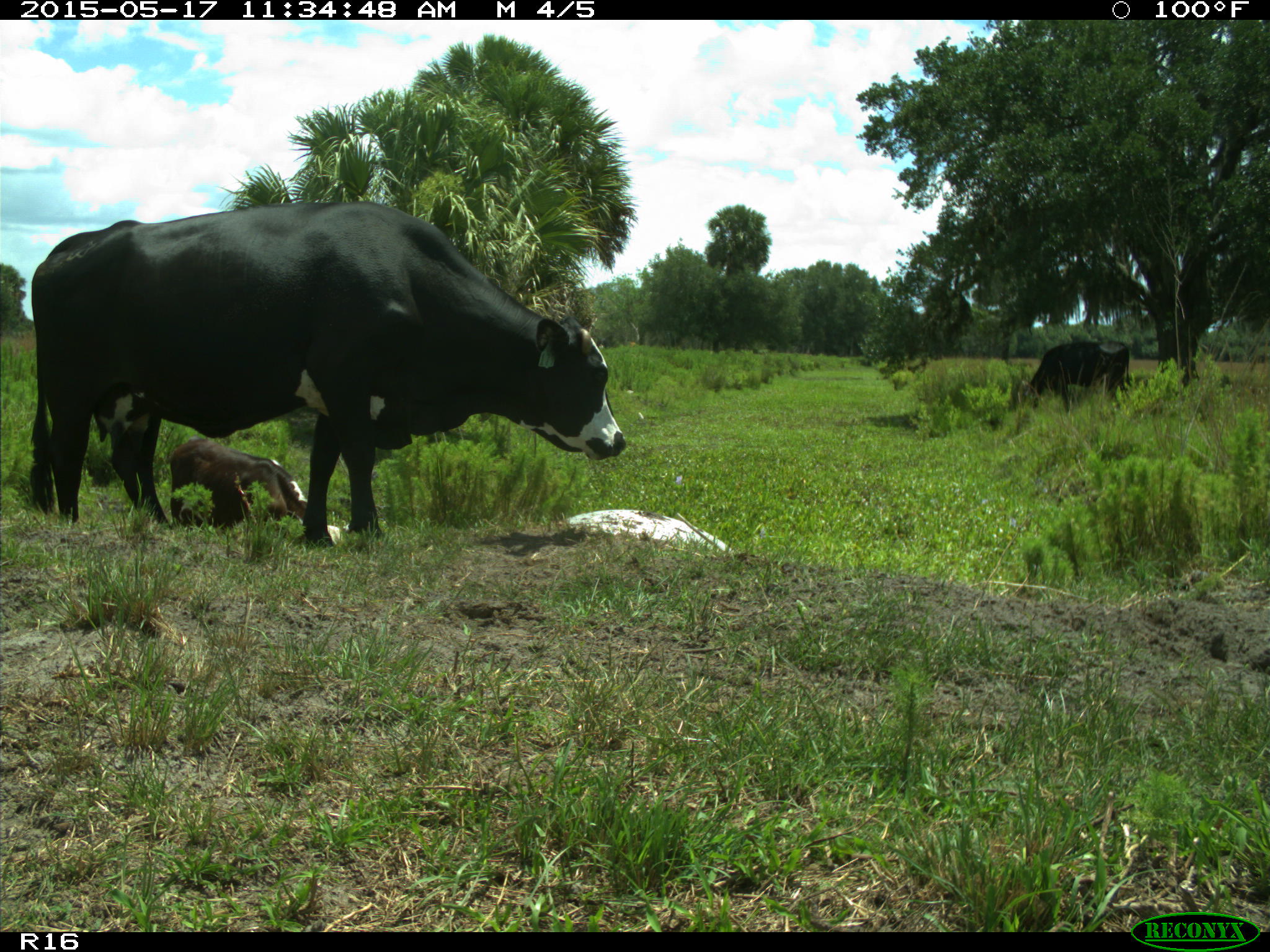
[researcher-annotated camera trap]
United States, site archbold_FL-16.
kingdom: Animalia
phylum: Chordata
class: Mammalia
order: Artiodactyla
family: Bovidae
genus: Bos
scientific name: Bos taurus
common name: domestic cow